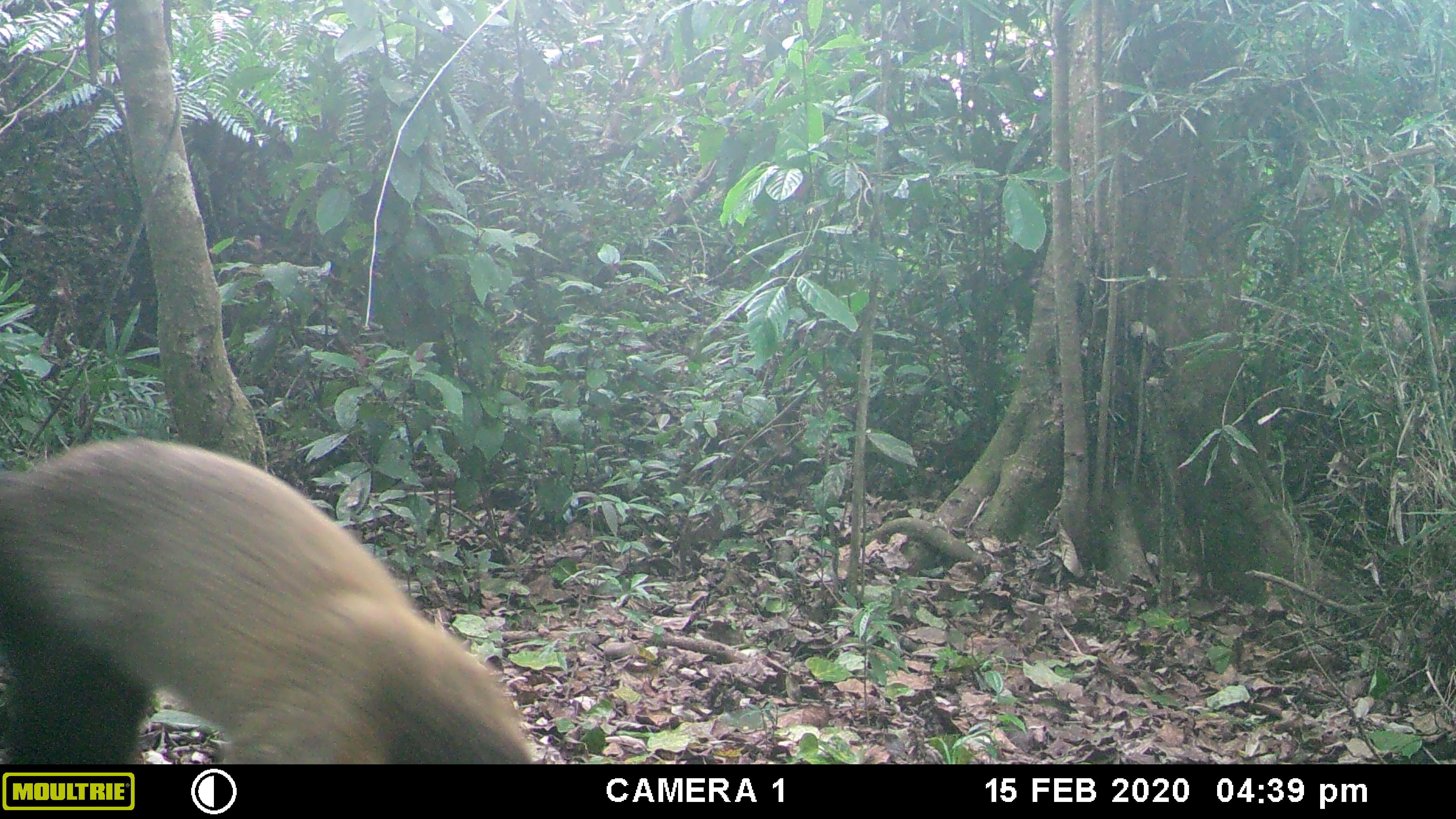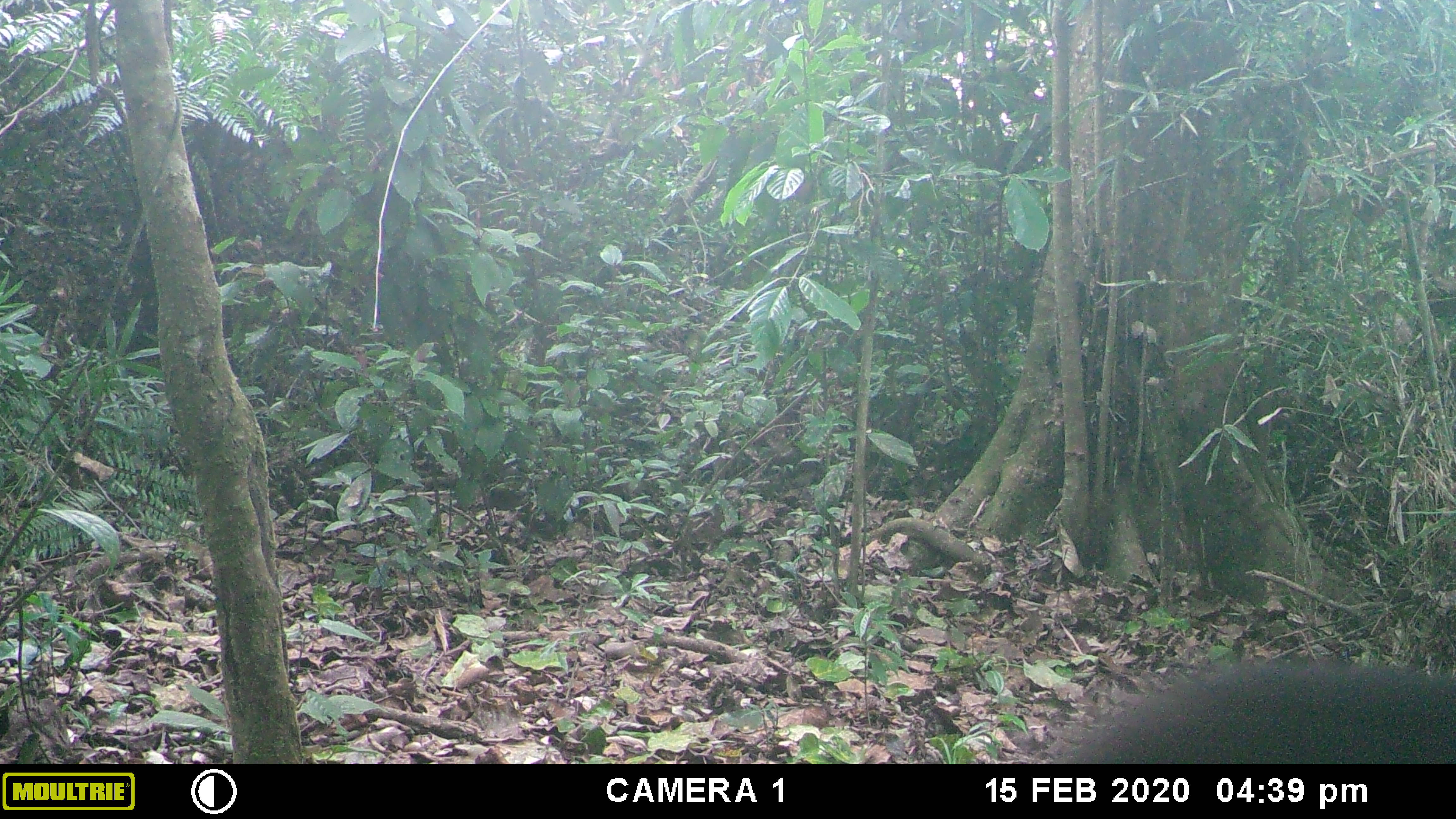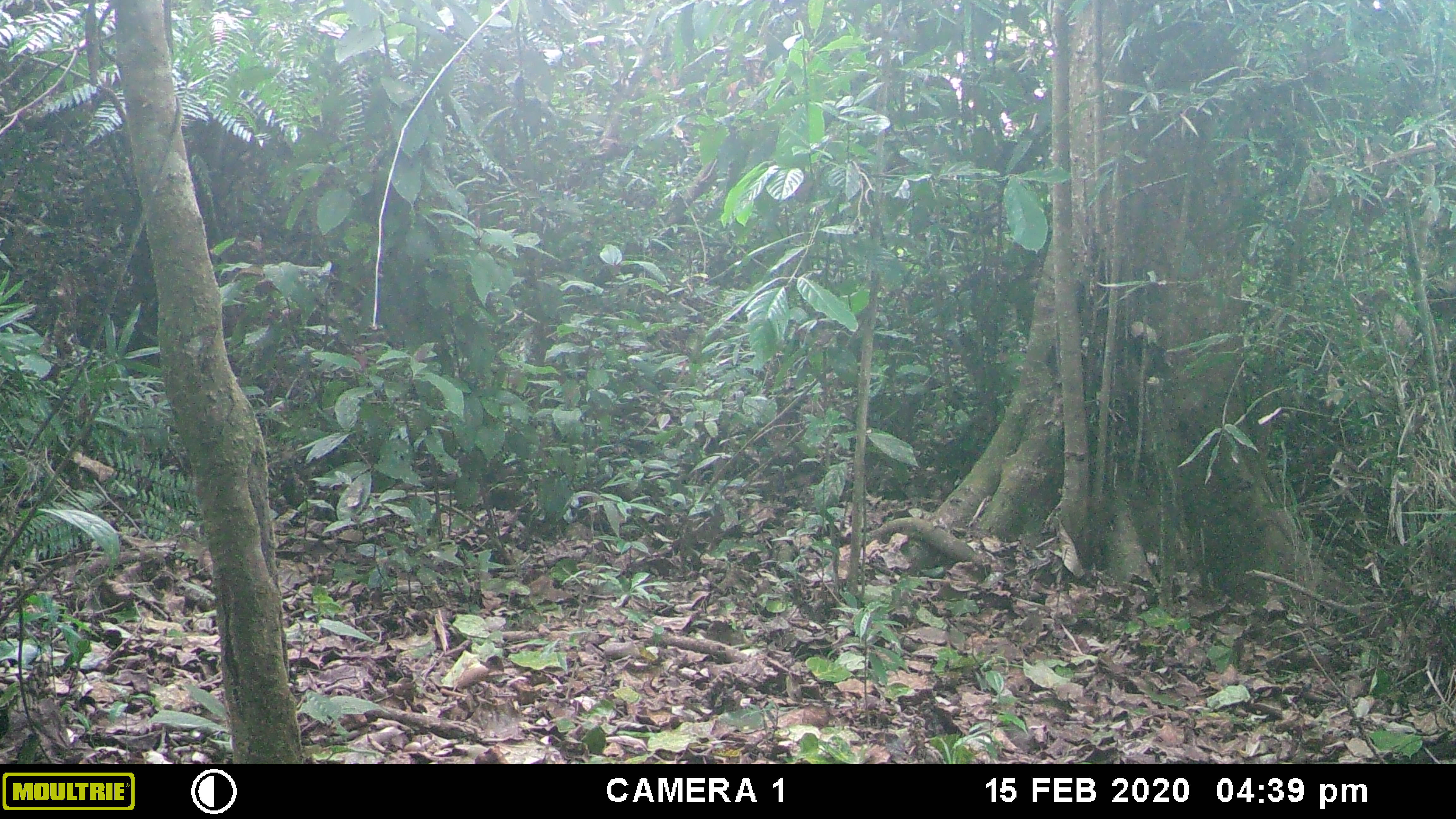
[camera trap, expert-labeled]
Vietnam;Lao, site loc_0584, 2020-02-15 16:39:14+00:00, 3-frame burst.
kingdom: Animalia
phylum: Chordata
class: Mammalia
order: Carnivora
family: Mustelidae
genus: Martes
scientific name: Martes flavigula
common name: yellow-throated marten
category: yellow throated marten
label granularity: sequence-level